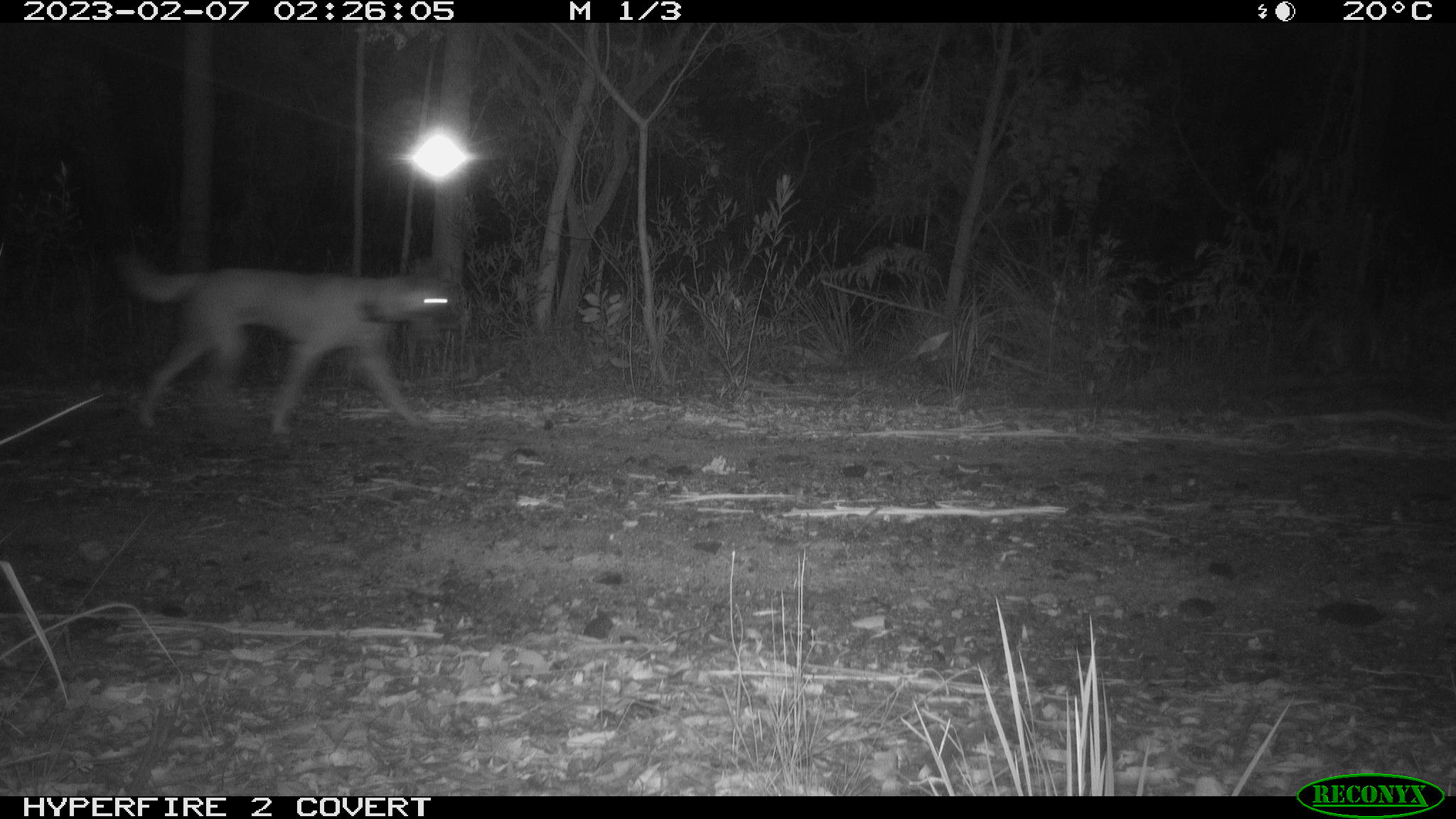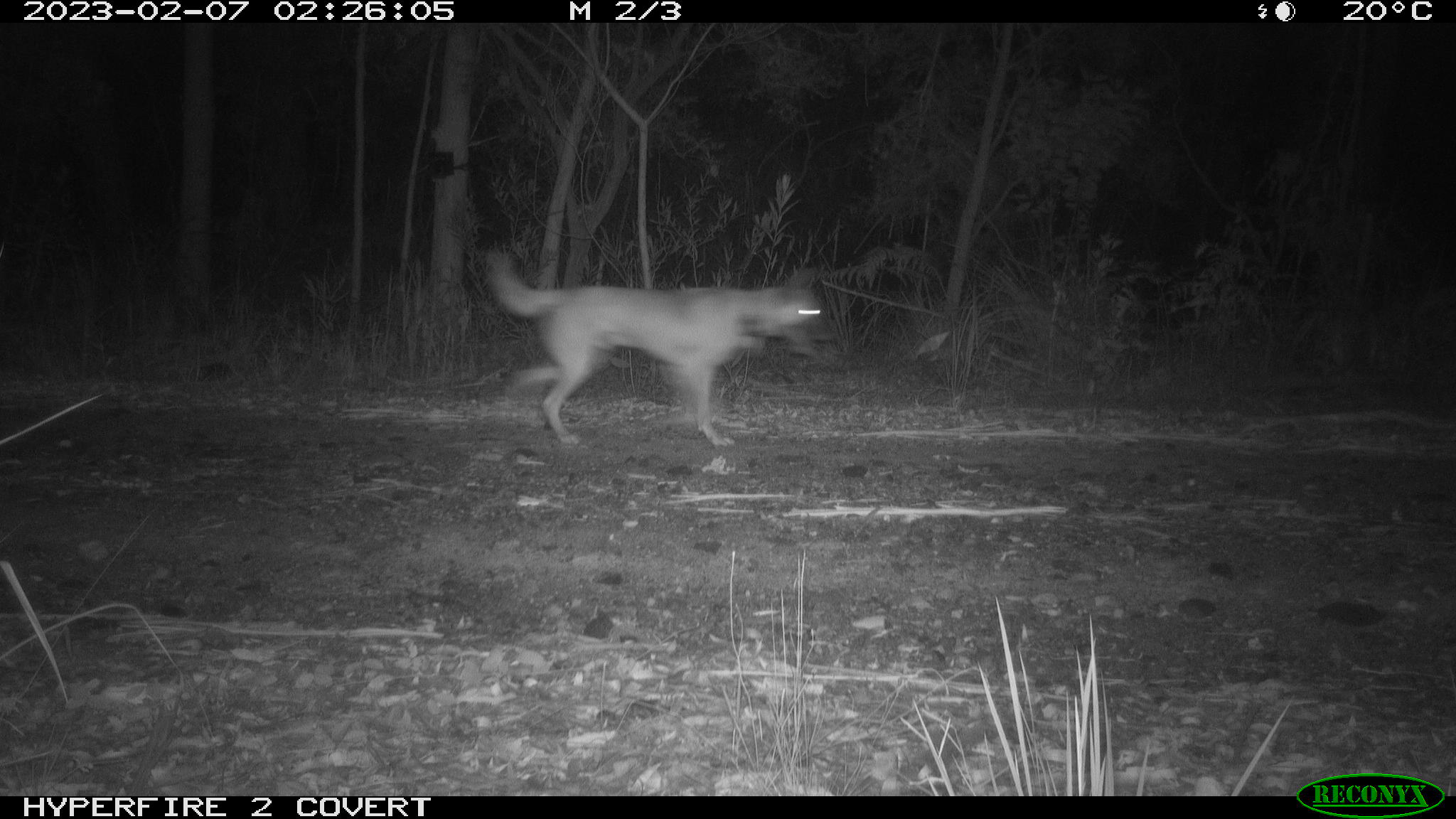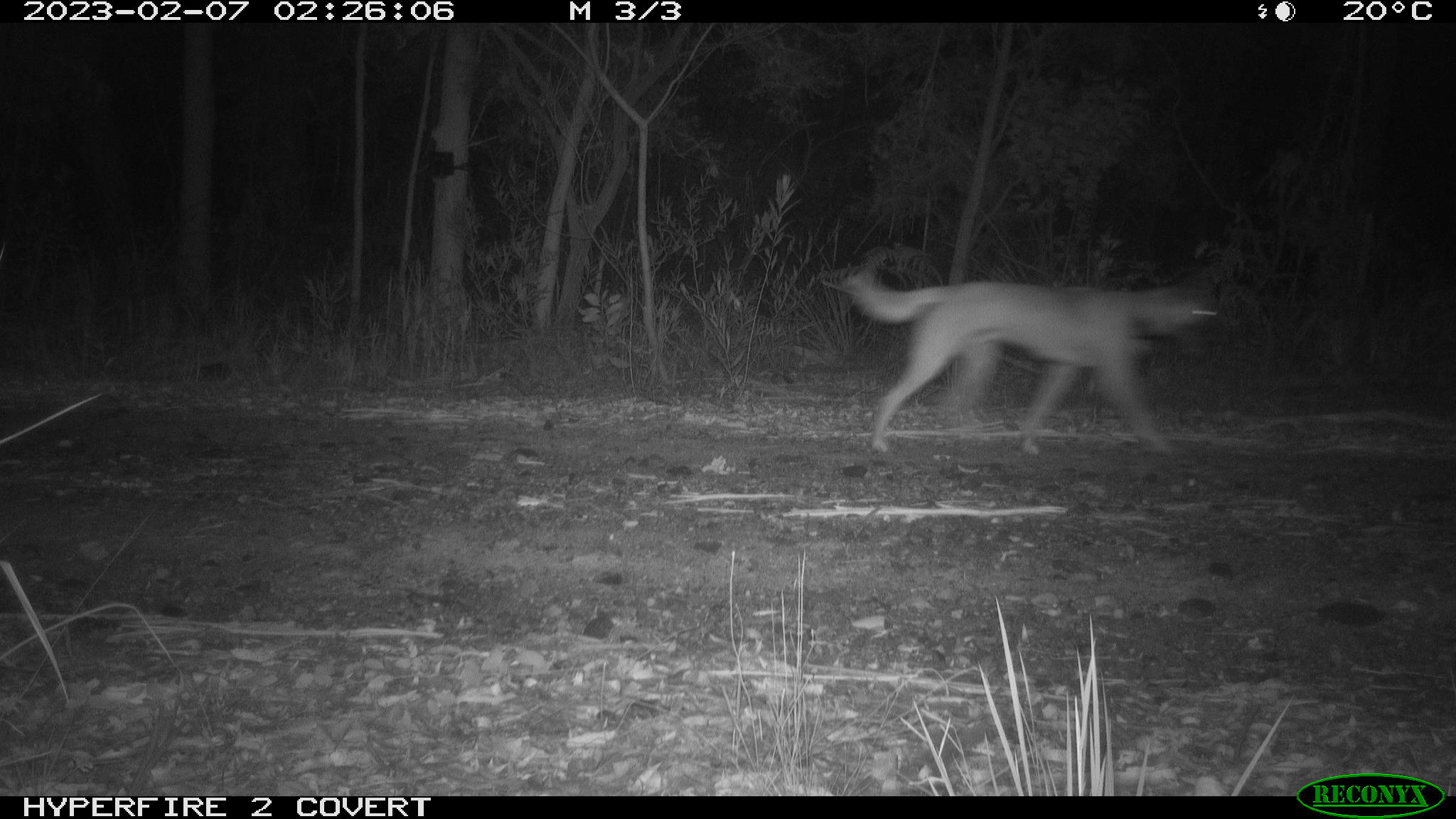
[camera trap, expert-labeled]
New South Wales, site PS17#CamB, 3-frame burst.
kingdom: Animalia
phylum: Chordata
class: Mammalia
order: Carnivora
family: Canidae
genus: Canis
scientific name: Canis familiaris dingo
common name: dingo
Dingo (Canis familiaris dingo).